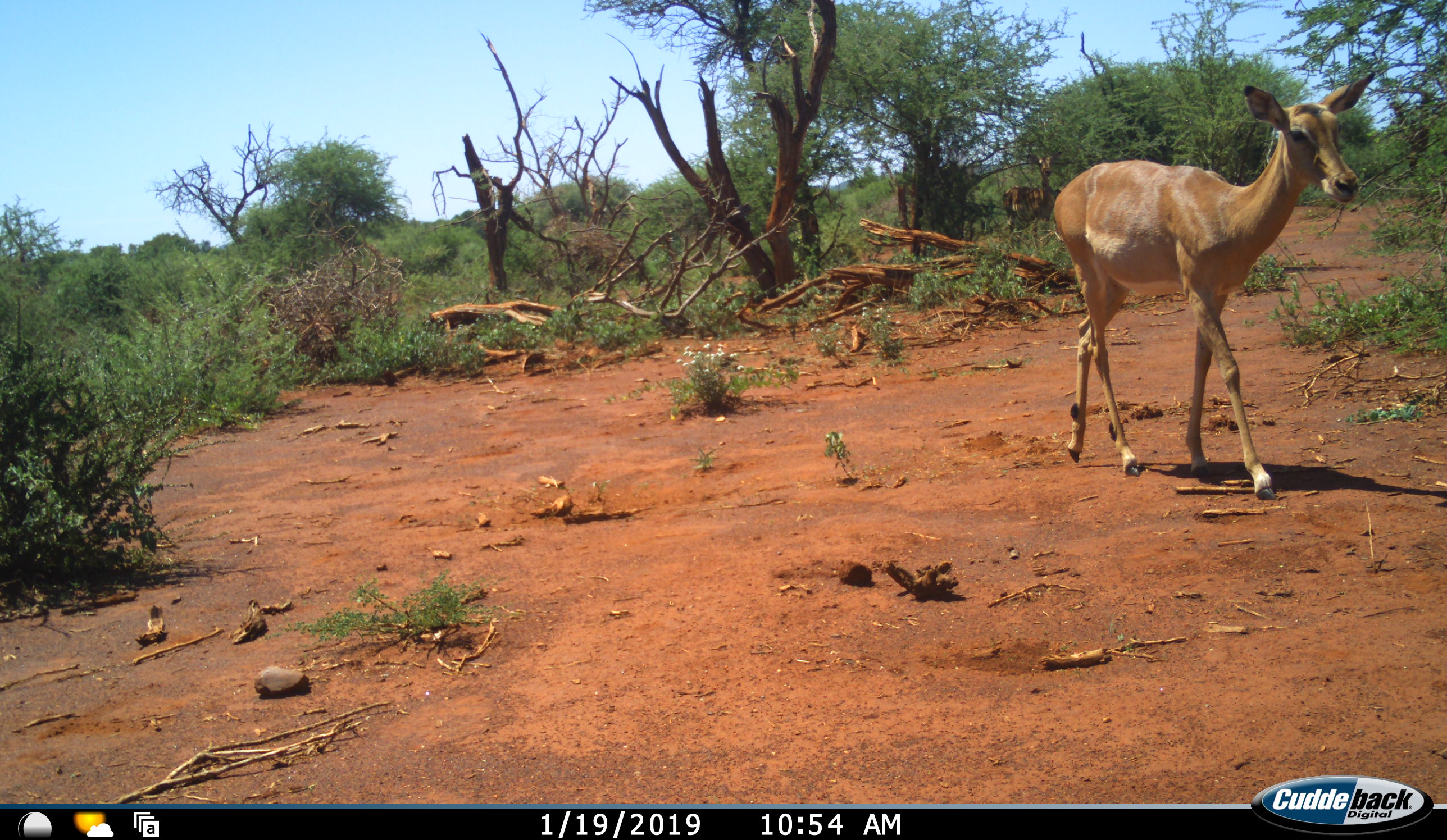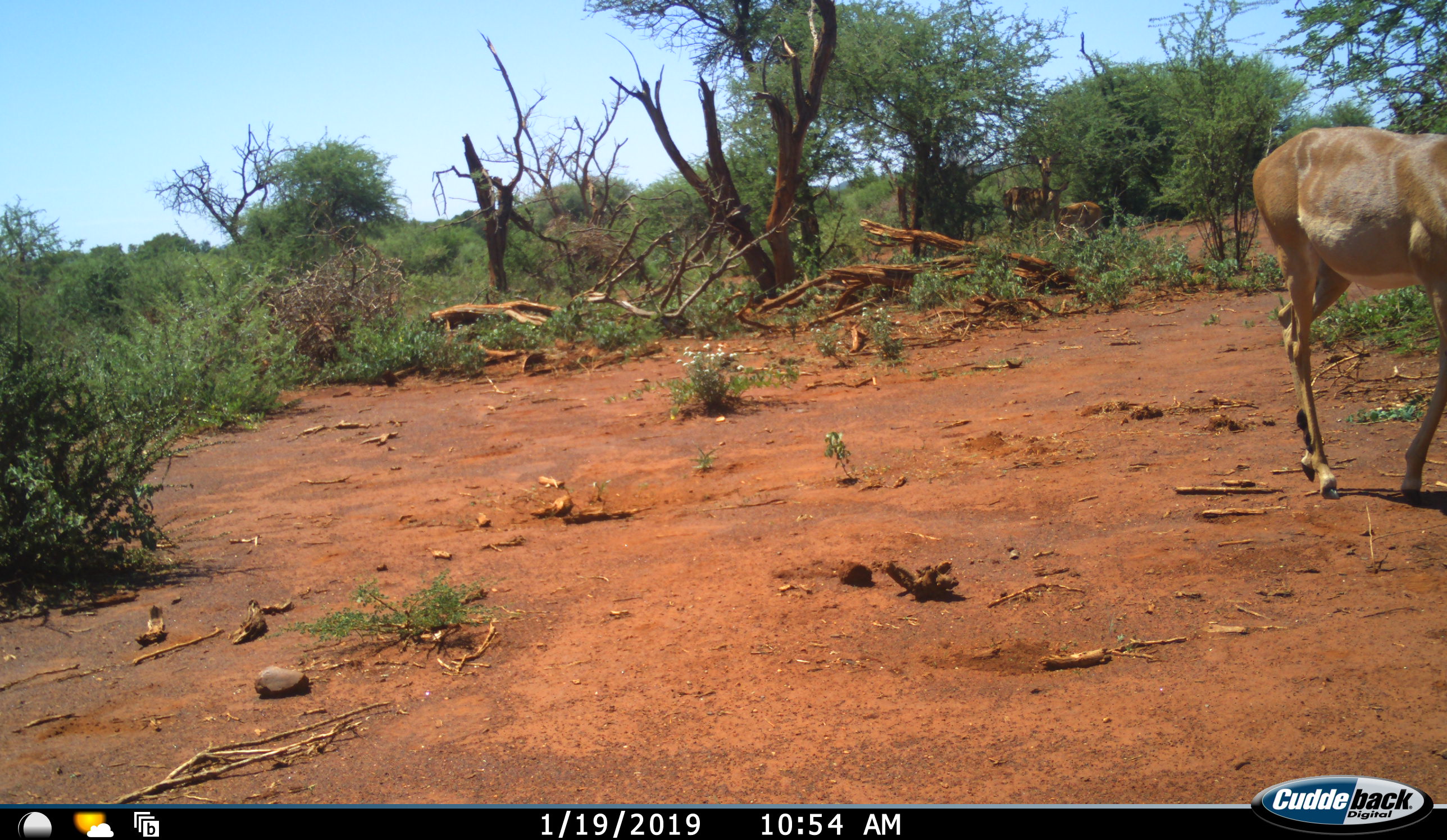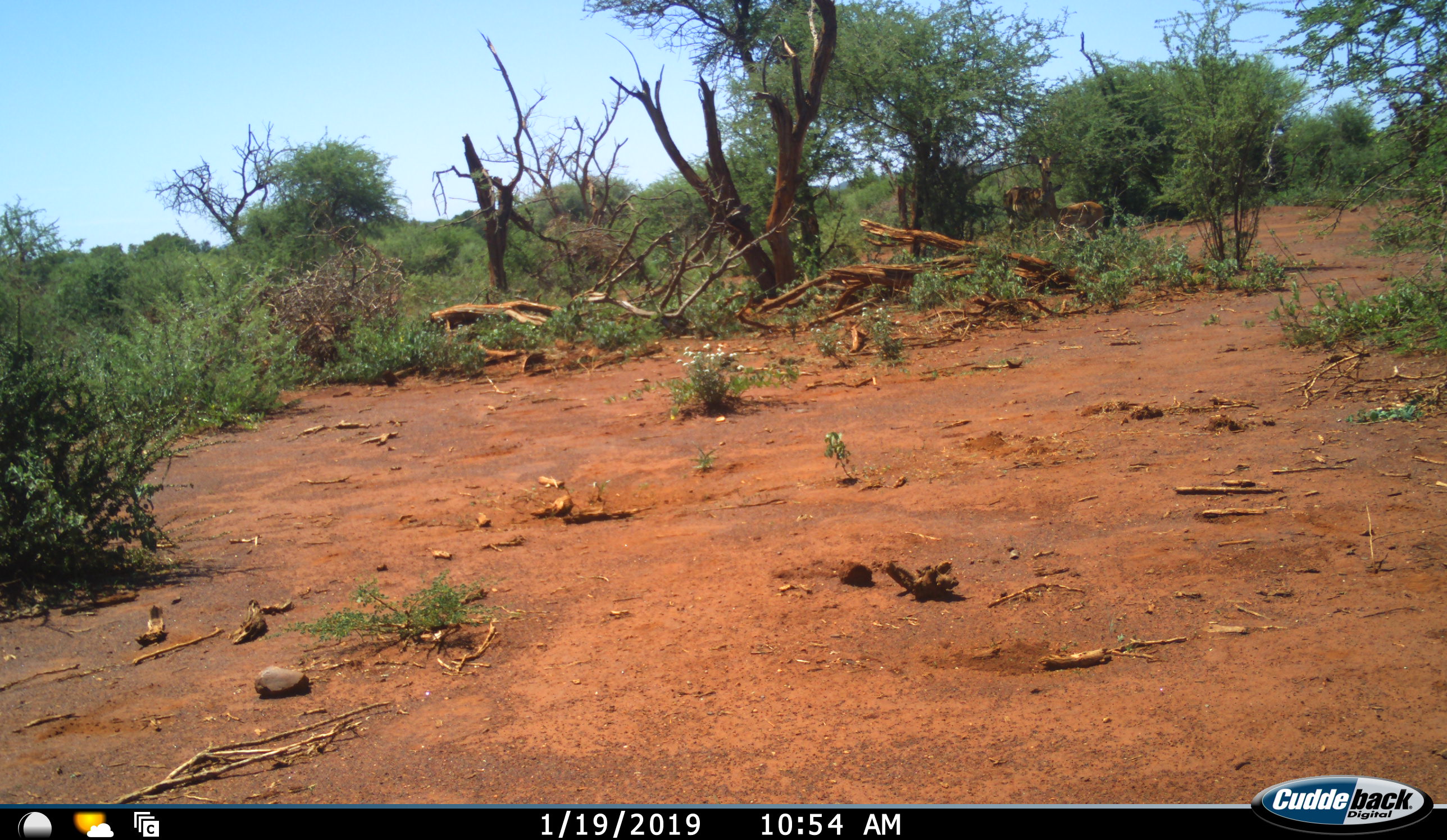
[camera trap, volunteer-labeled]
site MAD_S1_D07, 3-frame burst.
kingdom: Animalia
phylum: Chordata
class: Mammalia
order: Artiodactyla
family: Bovidae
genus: Aepyceros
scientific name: Aepyceros melampus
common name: impala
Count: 1.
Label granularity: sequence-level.